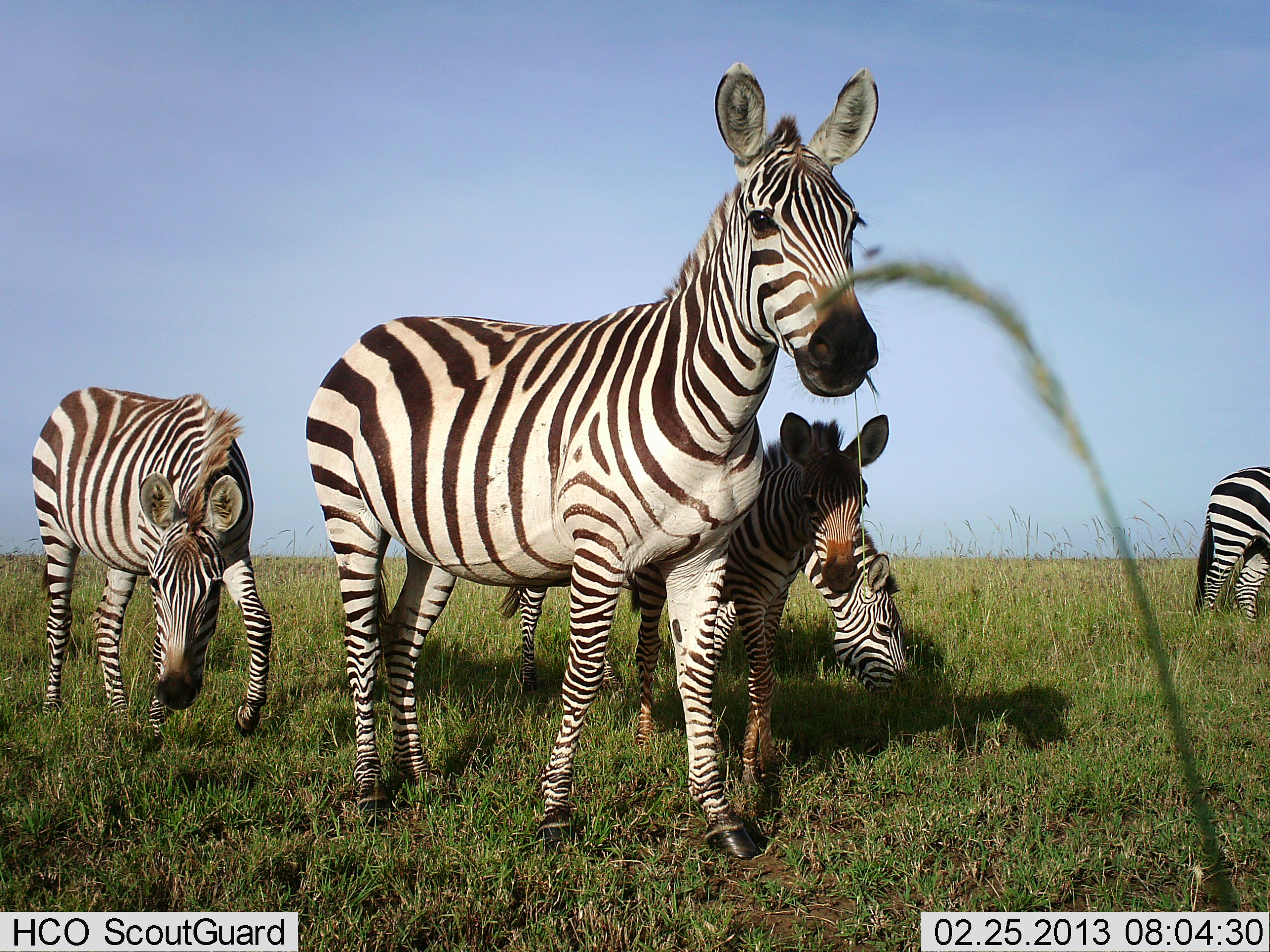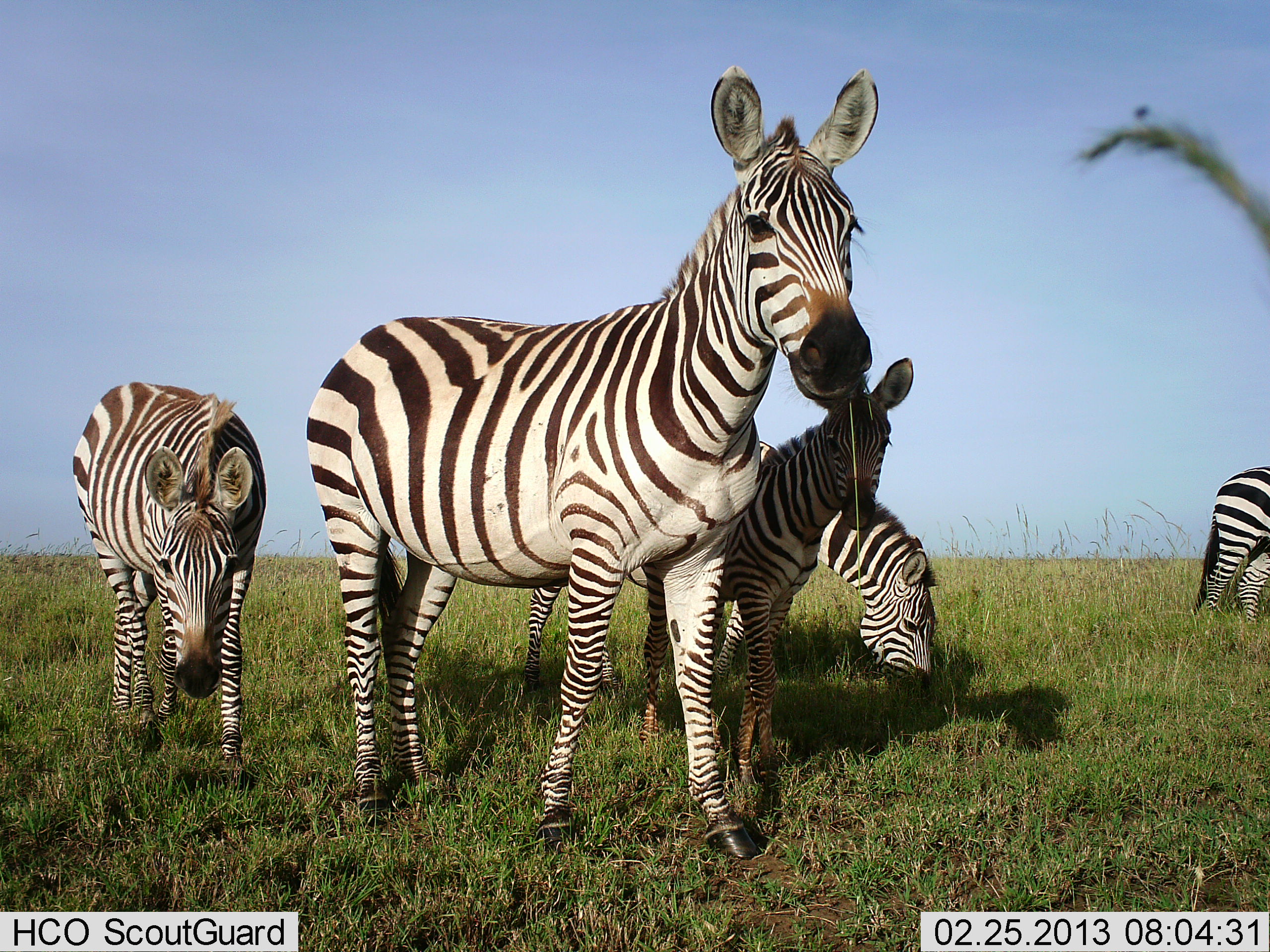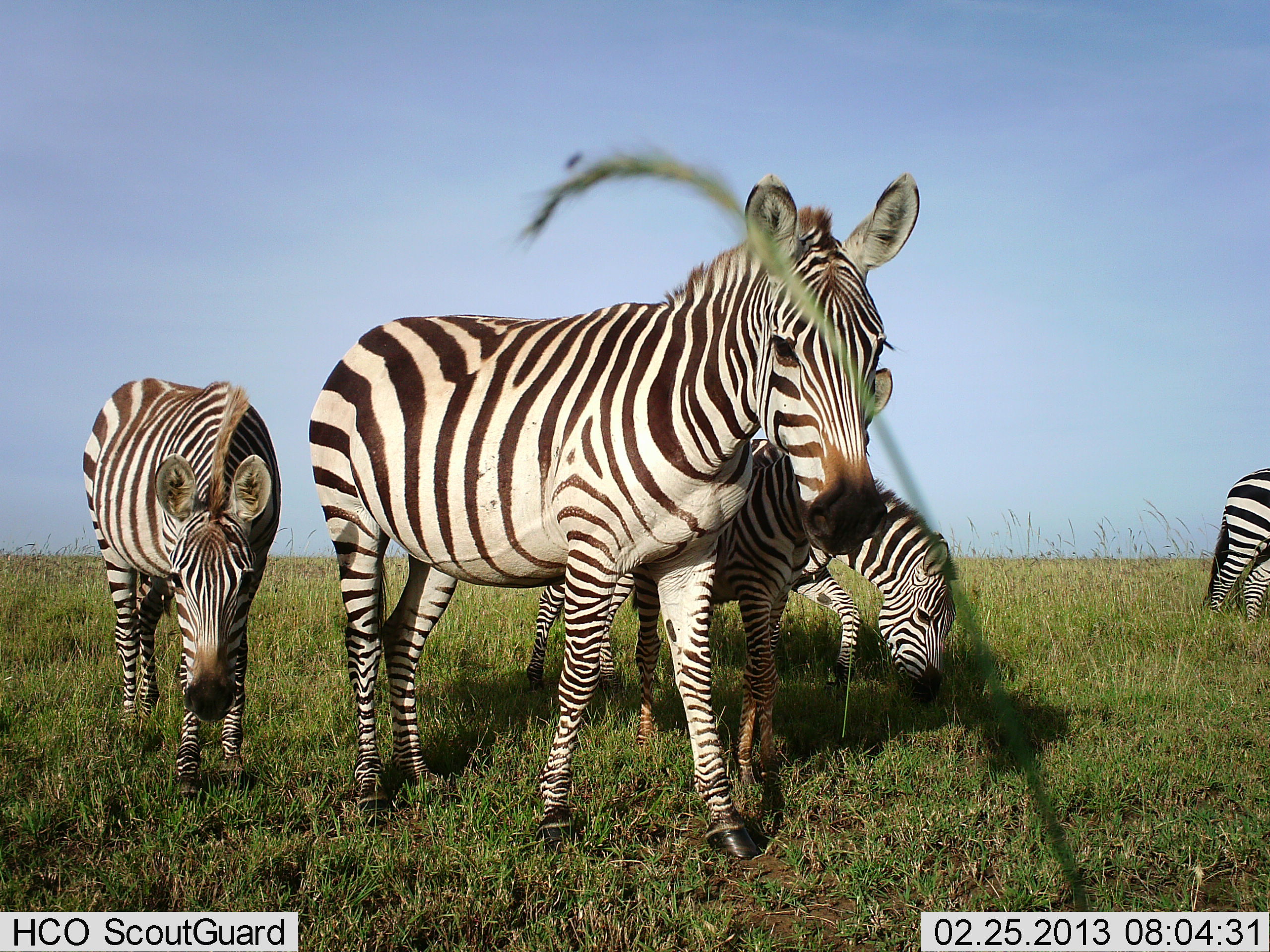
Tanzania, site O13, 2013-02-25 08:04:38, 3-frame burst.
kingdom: Animalia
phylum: Chordata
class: Mammalia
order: Perissodactyla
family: Equidae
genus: Equus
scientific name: Equus quagga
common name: plains zebra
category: zebra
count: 5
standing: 79%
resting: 0%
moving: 32%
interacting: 11%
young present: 36%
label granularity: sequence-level